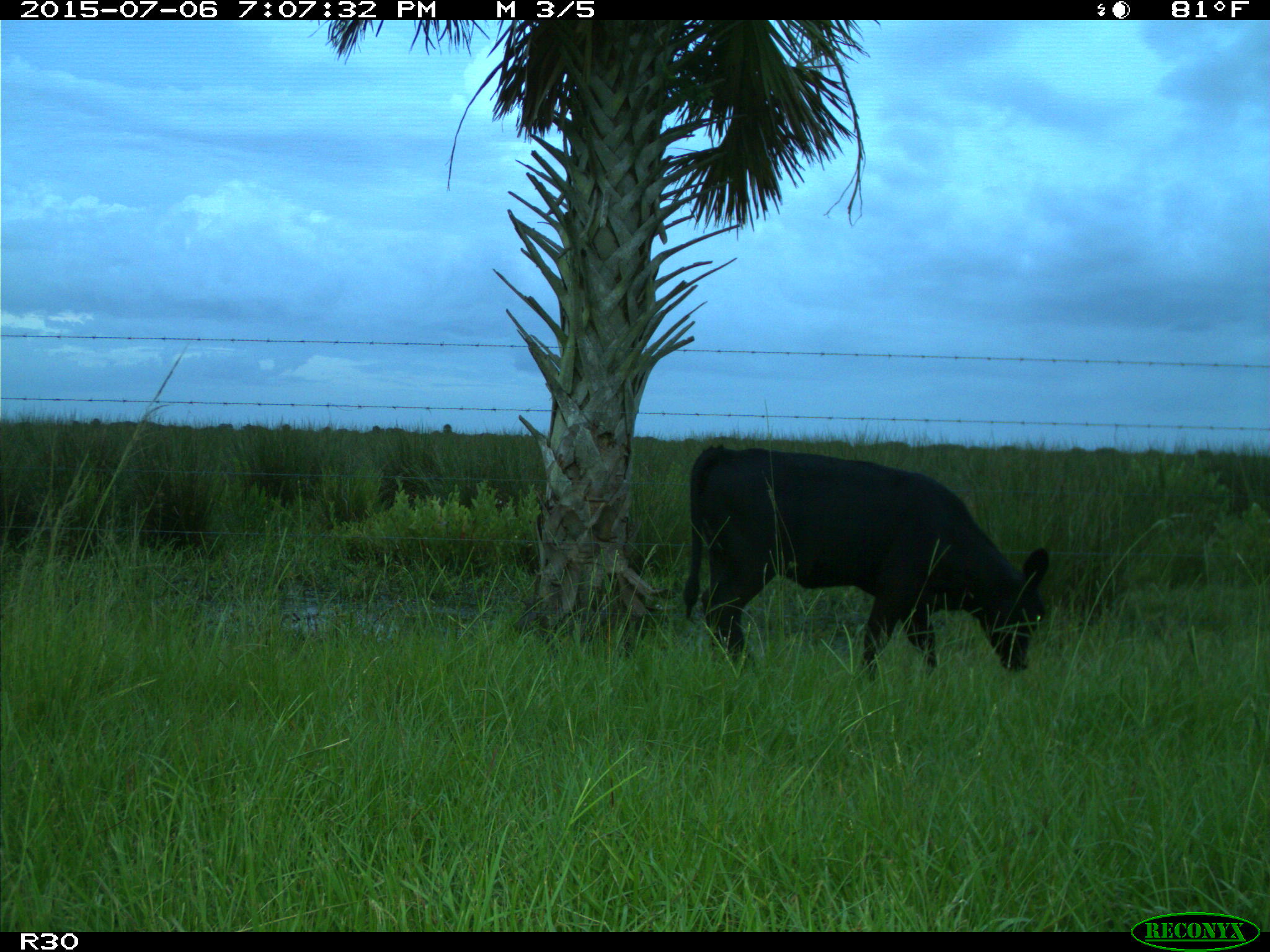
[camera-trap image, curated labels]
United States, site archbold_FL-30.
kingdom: Animalia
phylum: Chordata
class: Mammalia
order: Artiodactyla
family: Bovidae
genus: Bos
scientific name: Bos taurus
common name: domestic cow